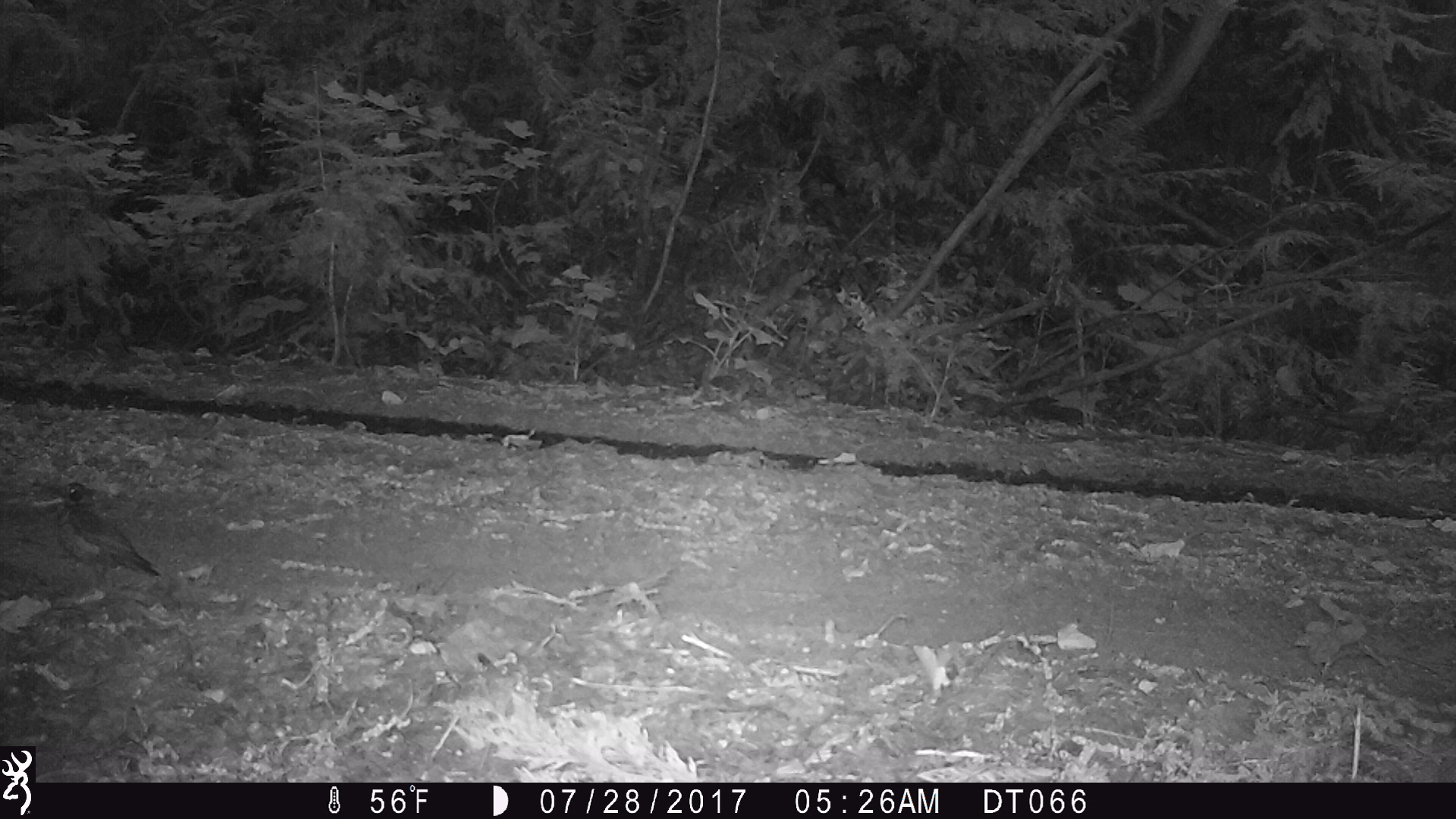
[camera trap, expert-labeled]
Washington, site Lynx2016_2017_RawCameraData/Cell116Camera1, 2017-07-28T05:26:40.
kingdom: Animalia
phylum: Chordata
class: Aves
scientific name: Aves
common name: birds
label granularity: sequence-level